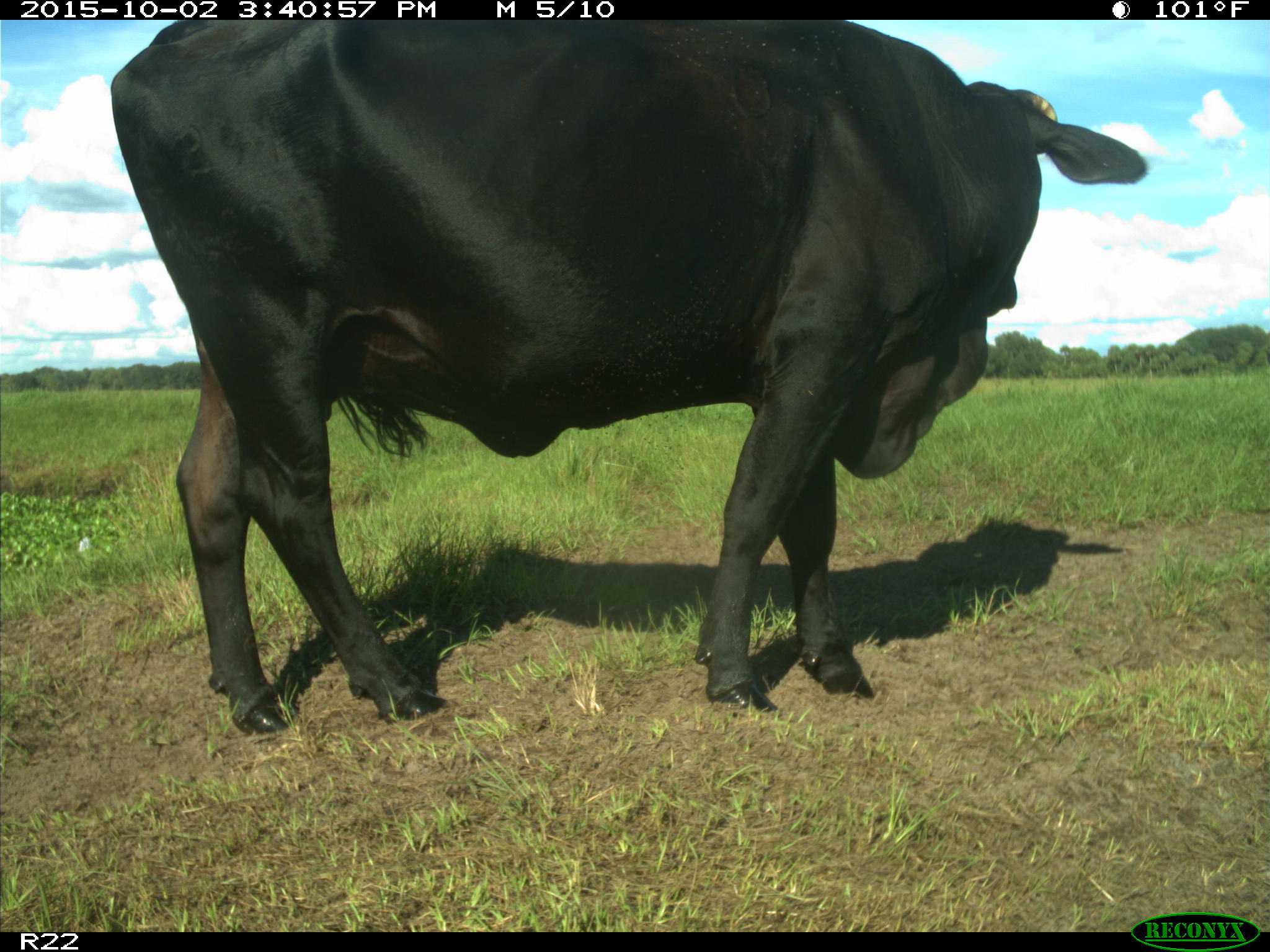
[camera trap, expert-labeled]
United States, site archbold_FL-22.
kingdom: Animalia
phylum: Chordata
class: Mammalia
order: Artiodactyla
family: Bovidae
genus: Bos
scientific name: Bos taurus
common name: domestic cow